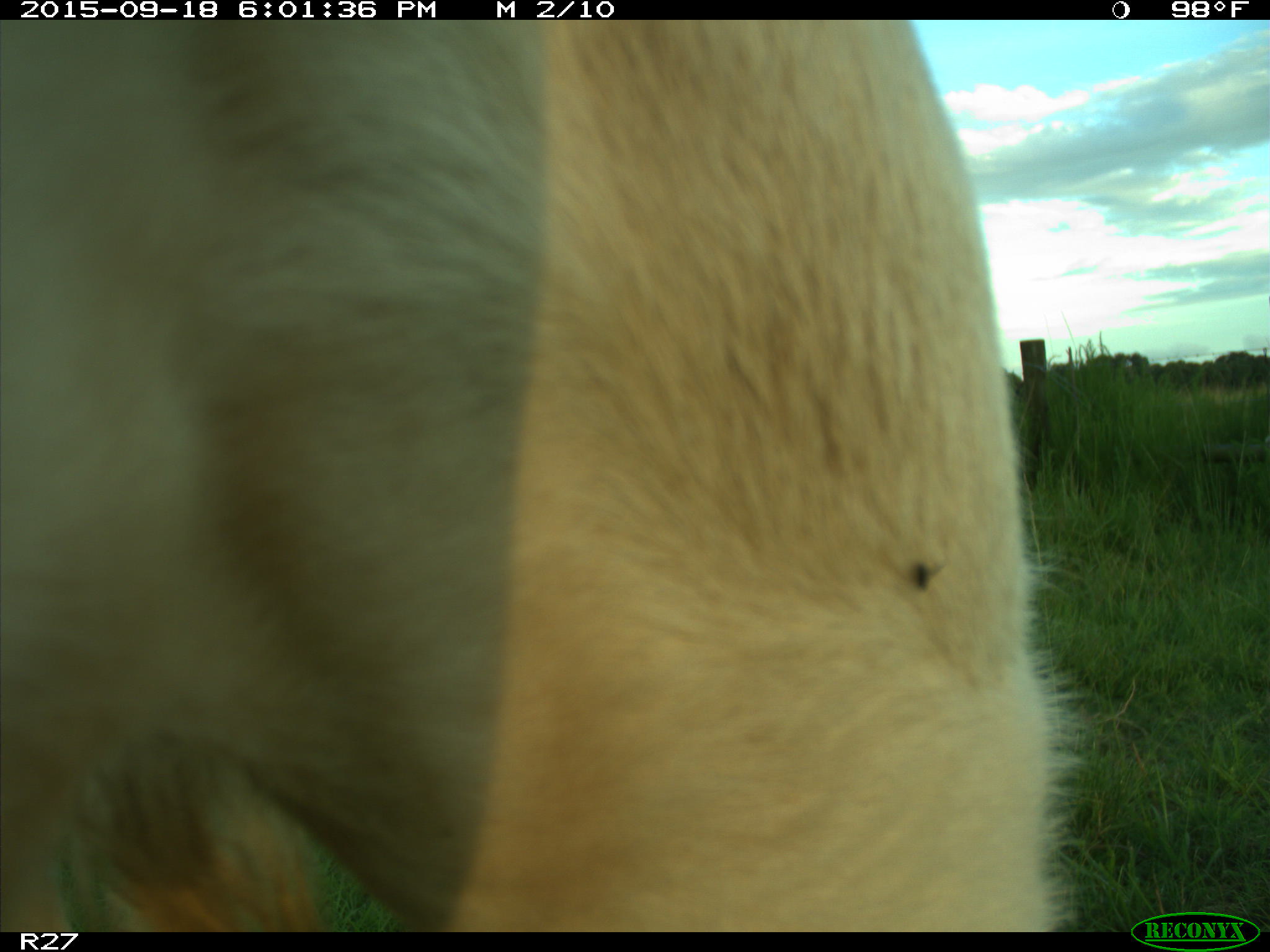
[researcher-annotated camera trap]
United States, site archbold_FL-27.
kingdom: Animalia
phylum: Chordata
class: Mammalia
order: Artiodactyla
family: Bovidae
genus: Bos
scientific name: Bos taurus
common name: domestic cow